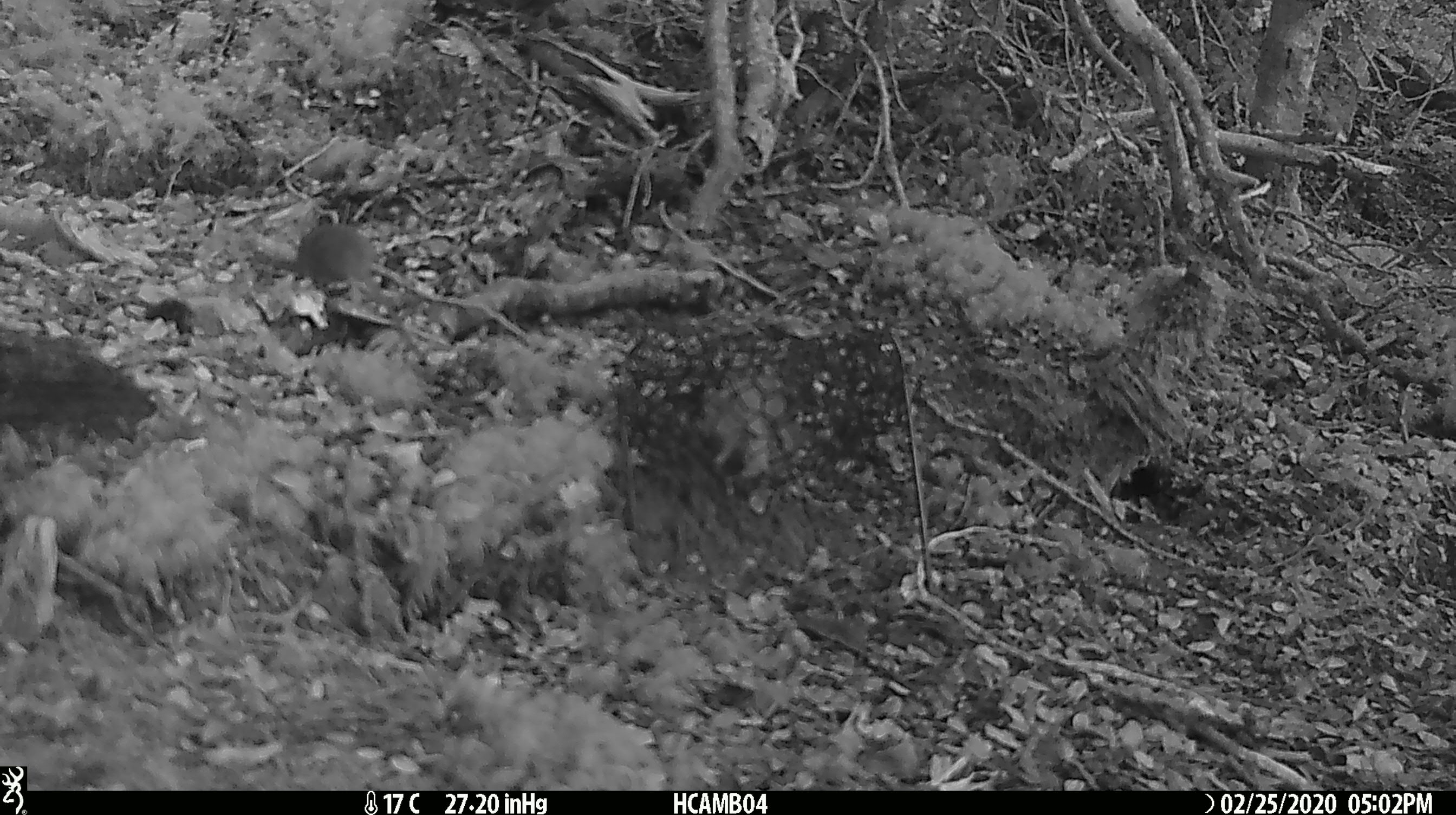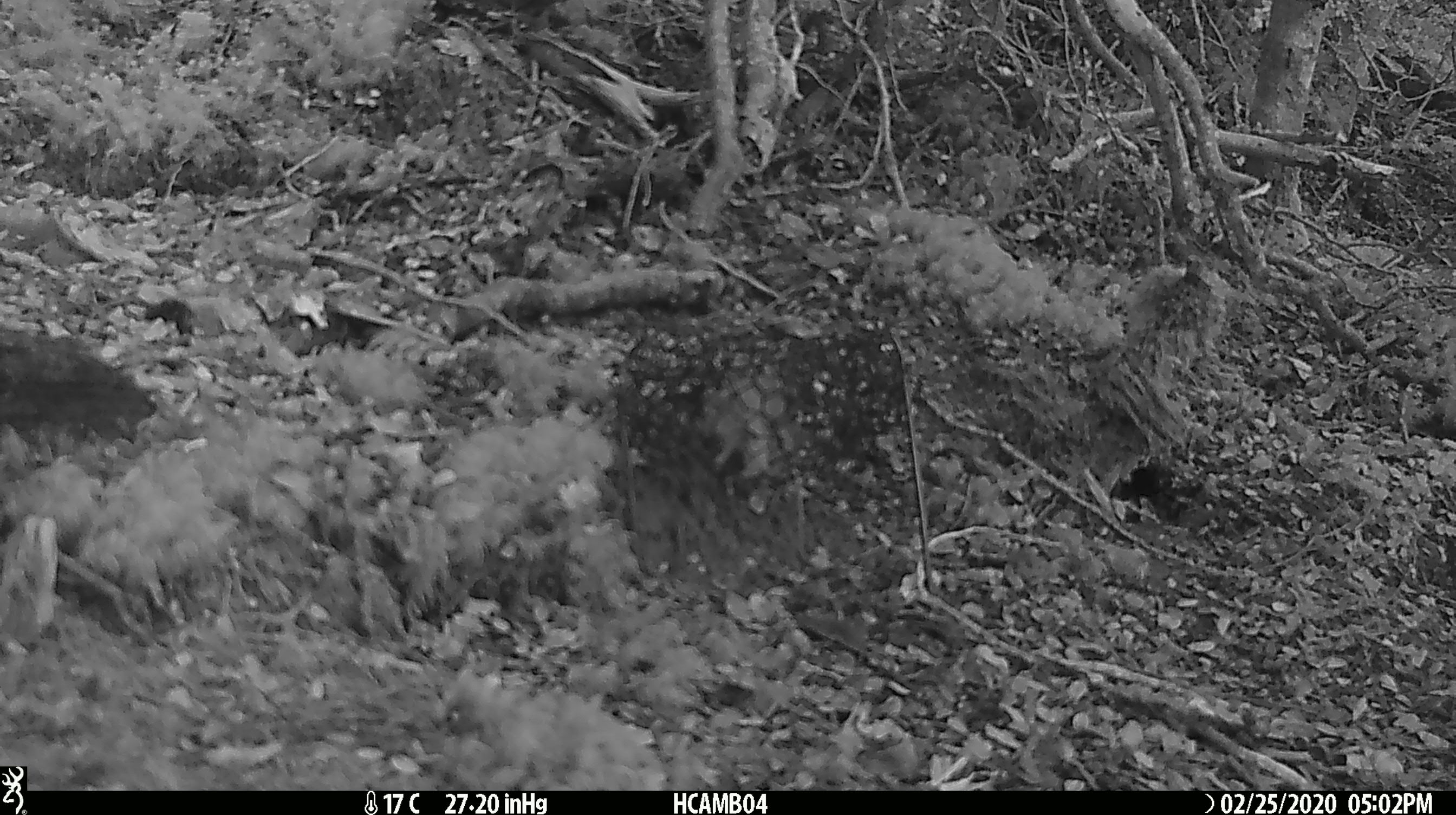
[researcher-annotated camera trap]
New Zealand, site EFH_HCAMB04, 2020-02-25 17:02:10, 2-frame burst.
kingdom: Animalia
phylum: Chordata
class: Mammalia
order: Rodentia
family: Muridae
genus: Mus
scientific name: Mus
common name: mouse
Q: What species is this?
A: Mouse (Mus).